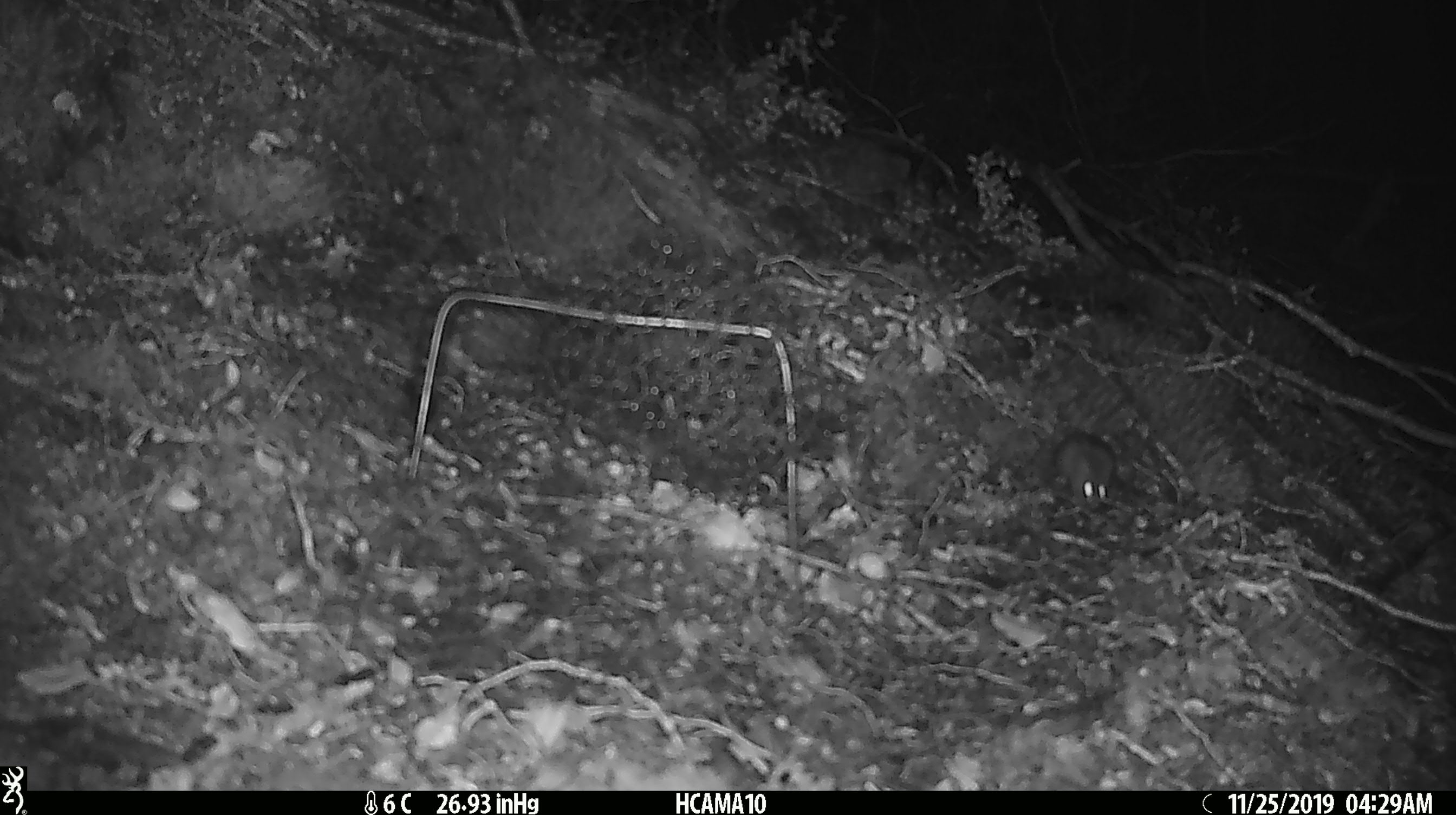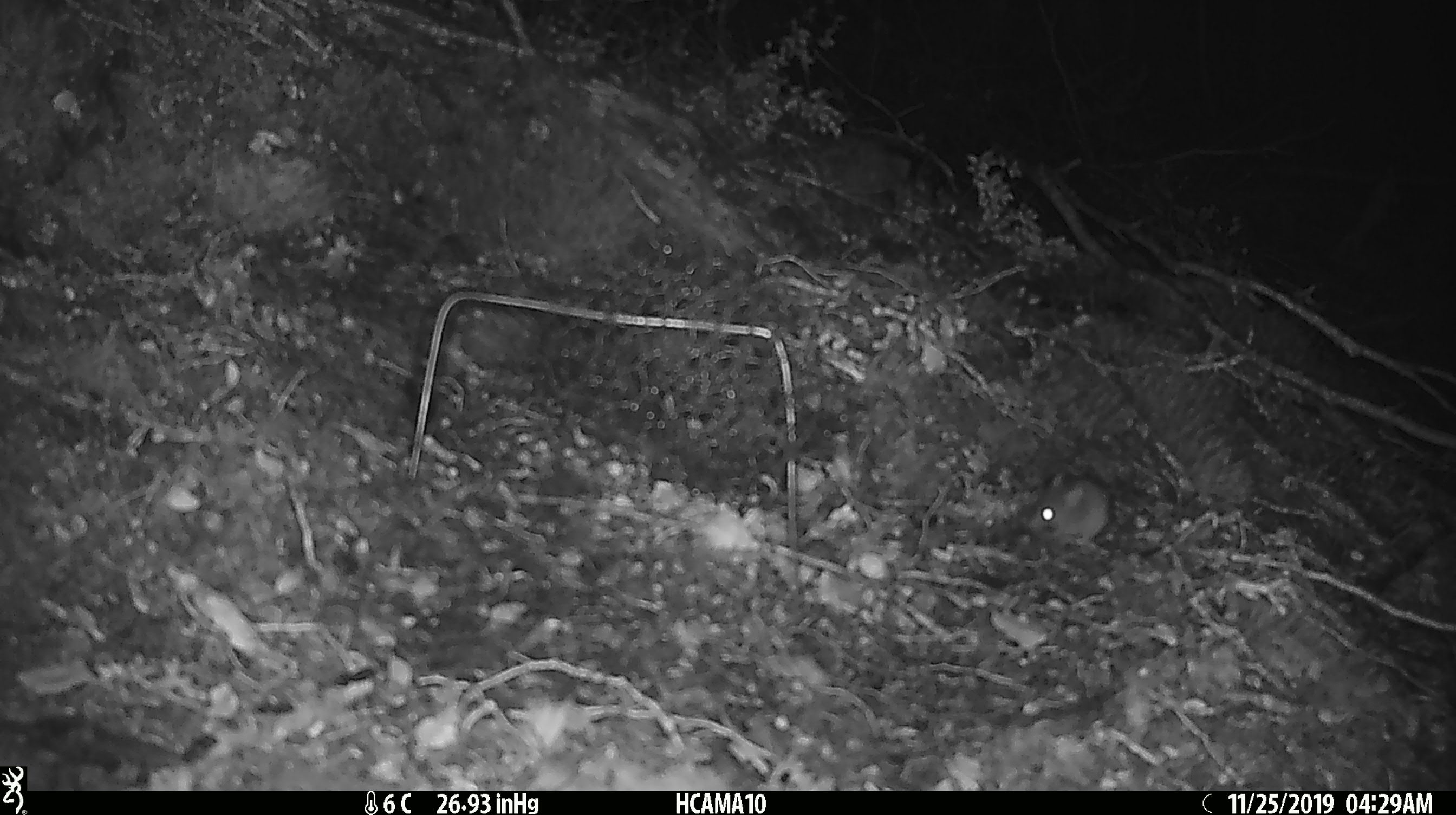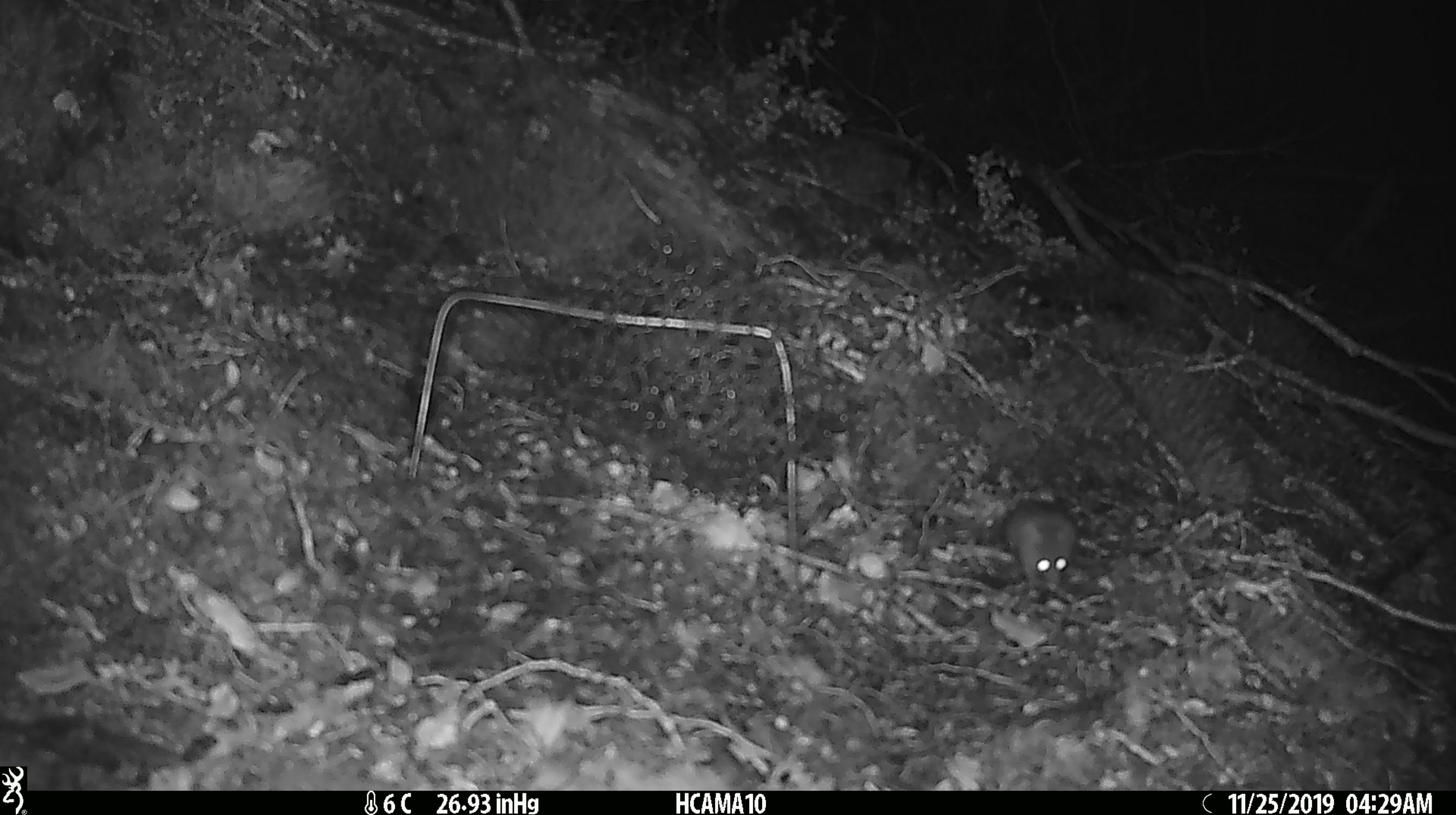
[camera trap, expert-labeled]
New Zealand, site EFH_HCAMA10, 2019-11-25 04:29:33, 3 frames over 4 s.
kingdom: Animalia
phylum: Chordata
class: Mammalia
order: Rodentia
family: Muridae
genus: Mus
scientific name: Mus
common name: mouse